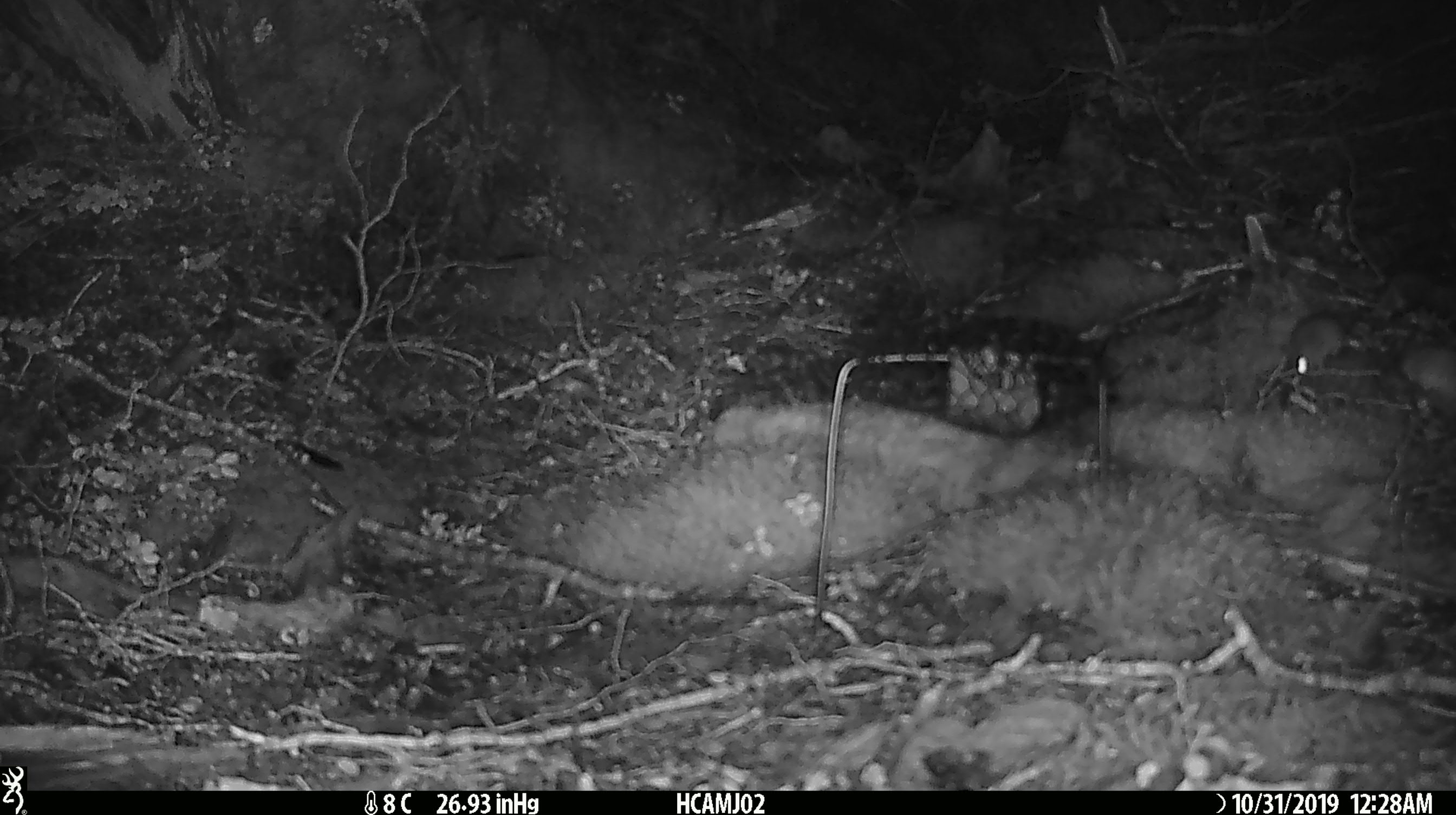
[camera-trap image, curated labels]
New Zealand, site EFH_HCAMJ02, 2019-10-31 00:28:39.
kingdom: Animalia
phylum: Chordata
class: Mammalia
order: Rodentia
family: Muridae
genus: Mus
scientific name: Mus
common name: mouse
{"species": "mouse (Mus)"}